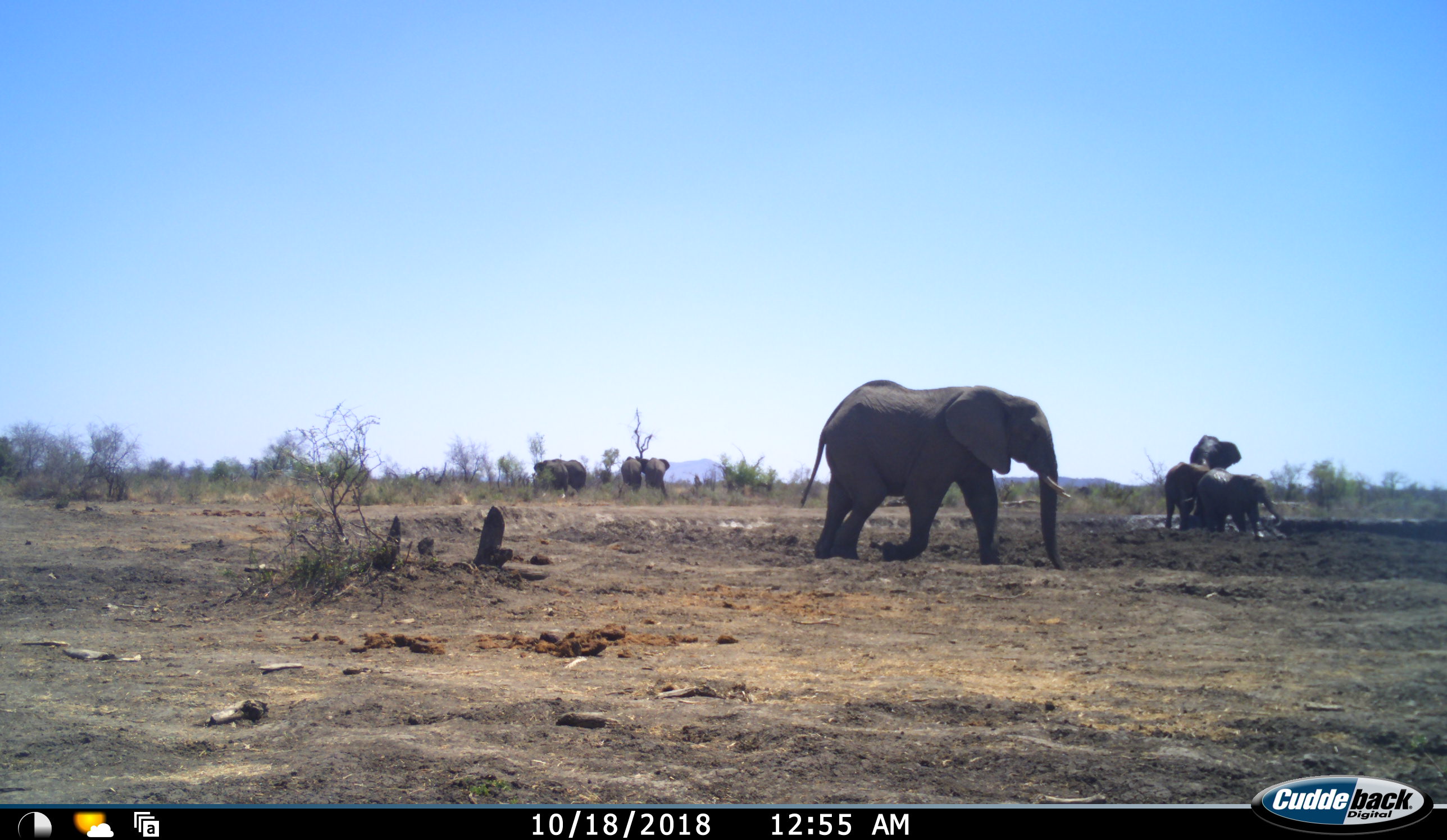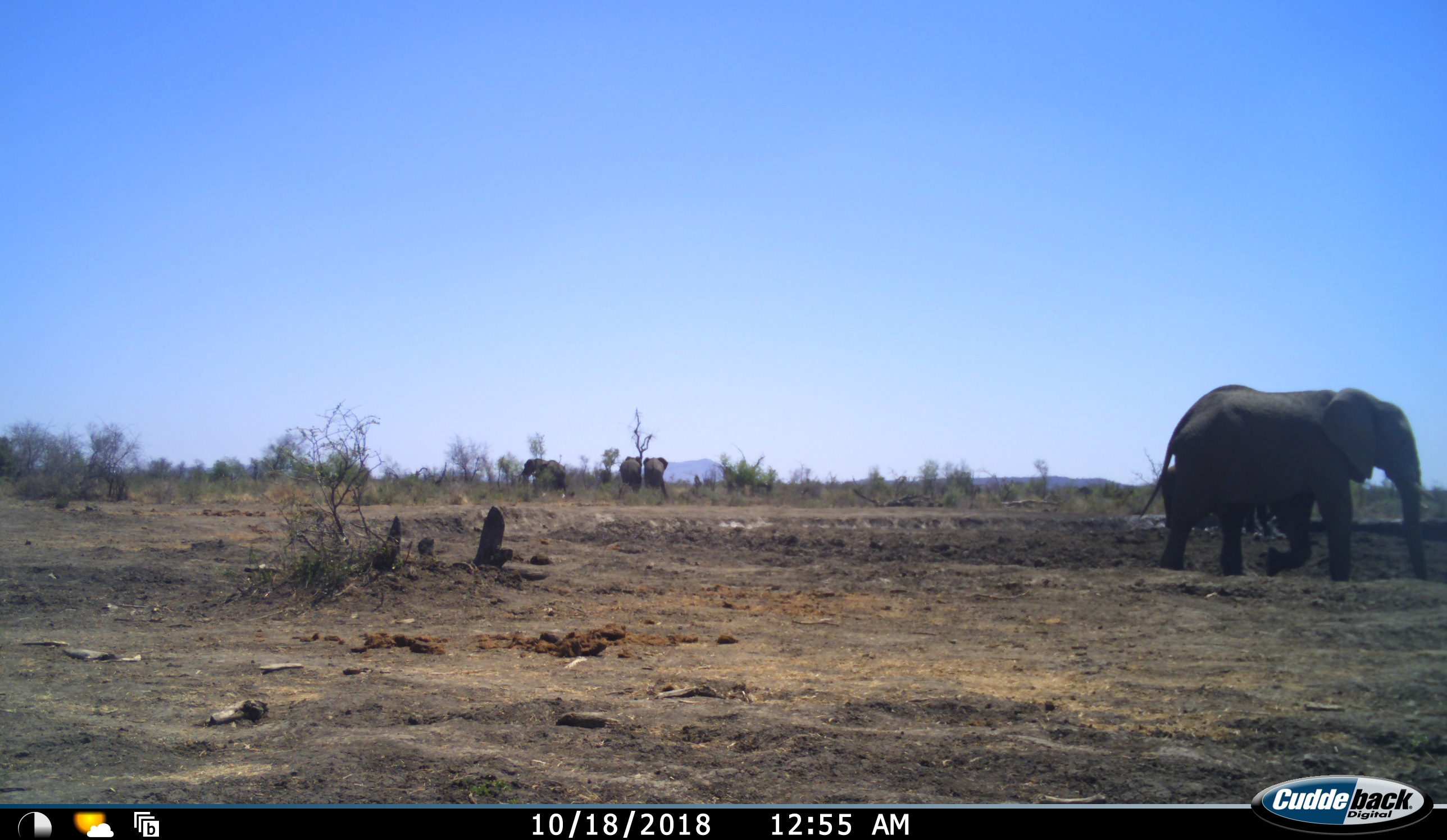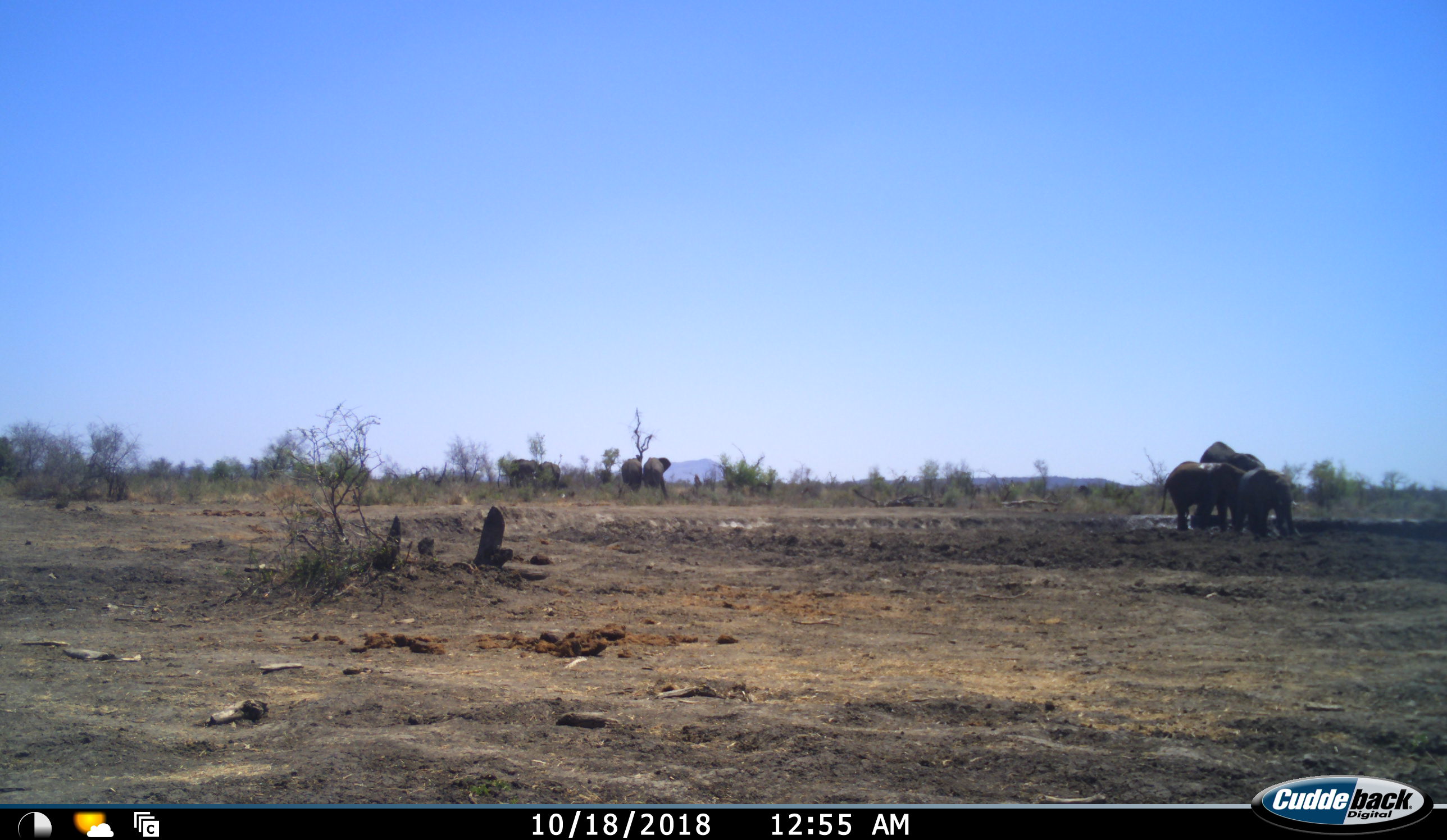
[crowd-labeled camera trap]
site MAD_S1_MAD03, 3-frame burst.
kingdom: Animalia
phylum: Chordata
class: Mammalia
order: Proboscidea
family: Elephantidae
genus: Loxodonta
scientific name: Loxodonta africana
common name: african bush elephant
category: elephant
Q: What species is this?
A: Elephant (african bush elephant) (Loxodonta africana).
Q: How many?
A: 7.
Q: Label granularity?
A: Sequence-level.